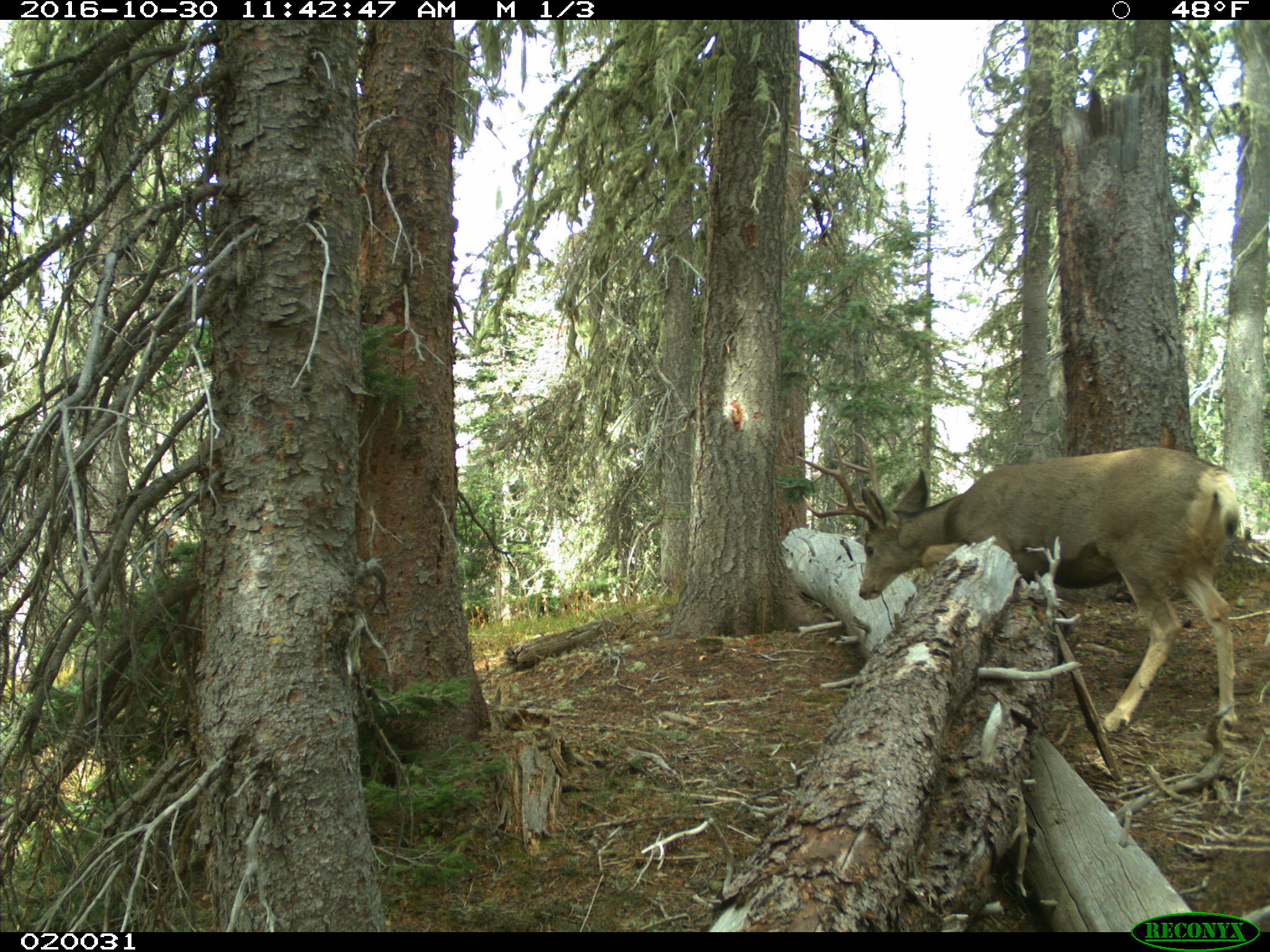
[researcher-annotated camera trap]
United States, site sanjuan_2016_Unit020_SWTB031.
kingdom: Animalia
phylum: Chordata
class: Mammalia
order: Artiodactyla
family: Cervidae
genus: Odocoileus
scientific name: Odocoileus hemionus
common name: mule deer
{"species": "Odocoileus hemionus (mule deer)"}